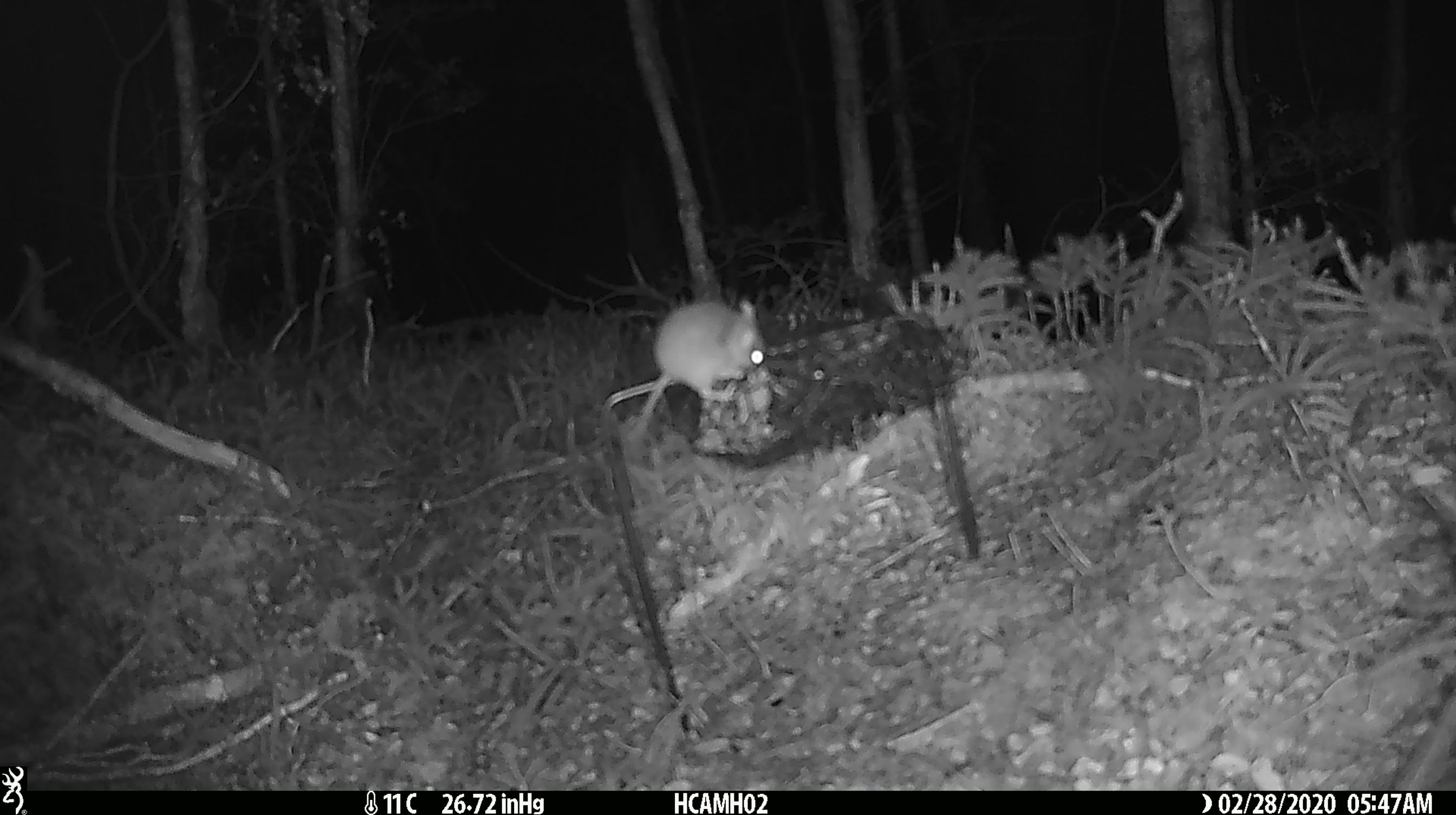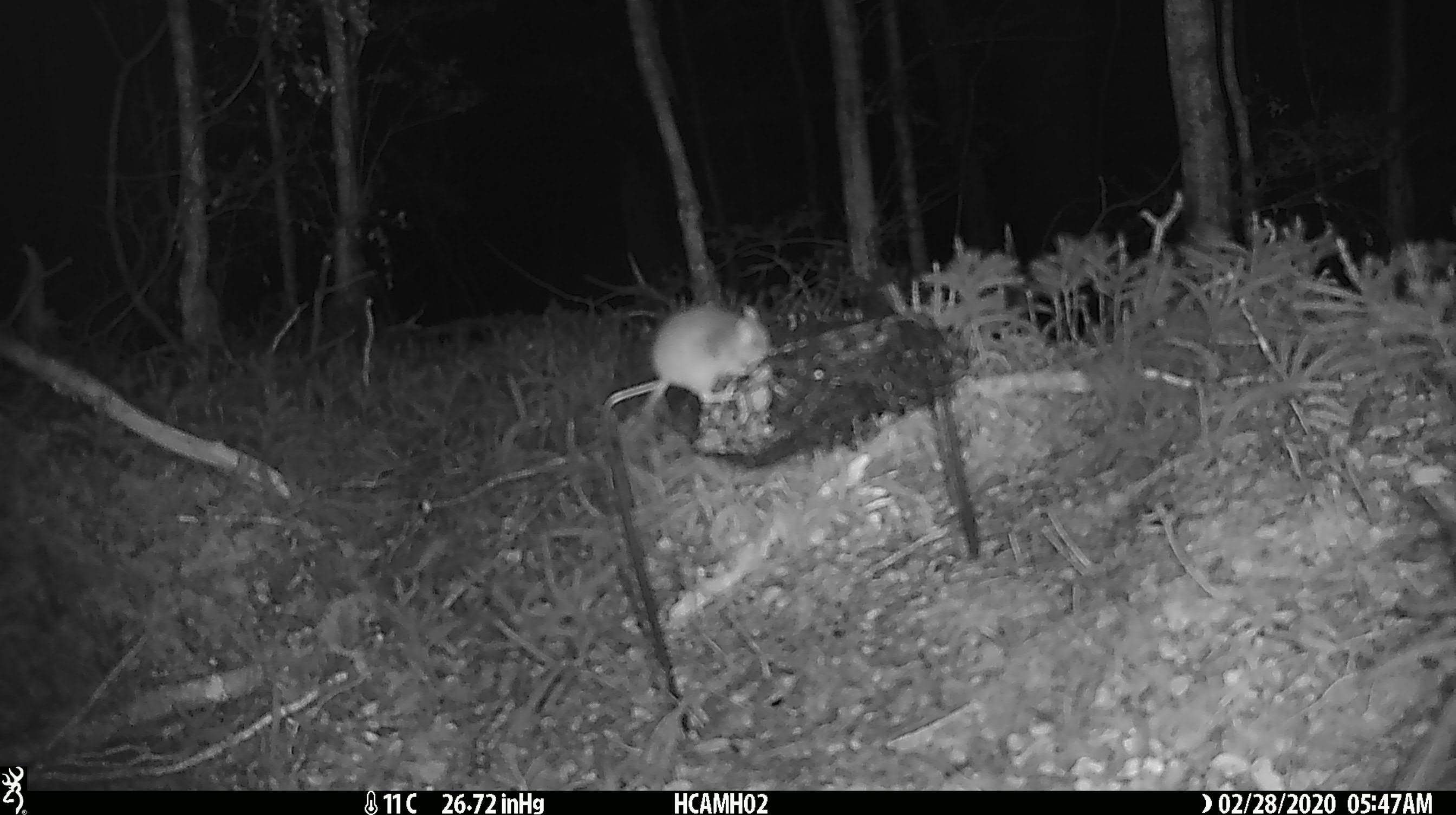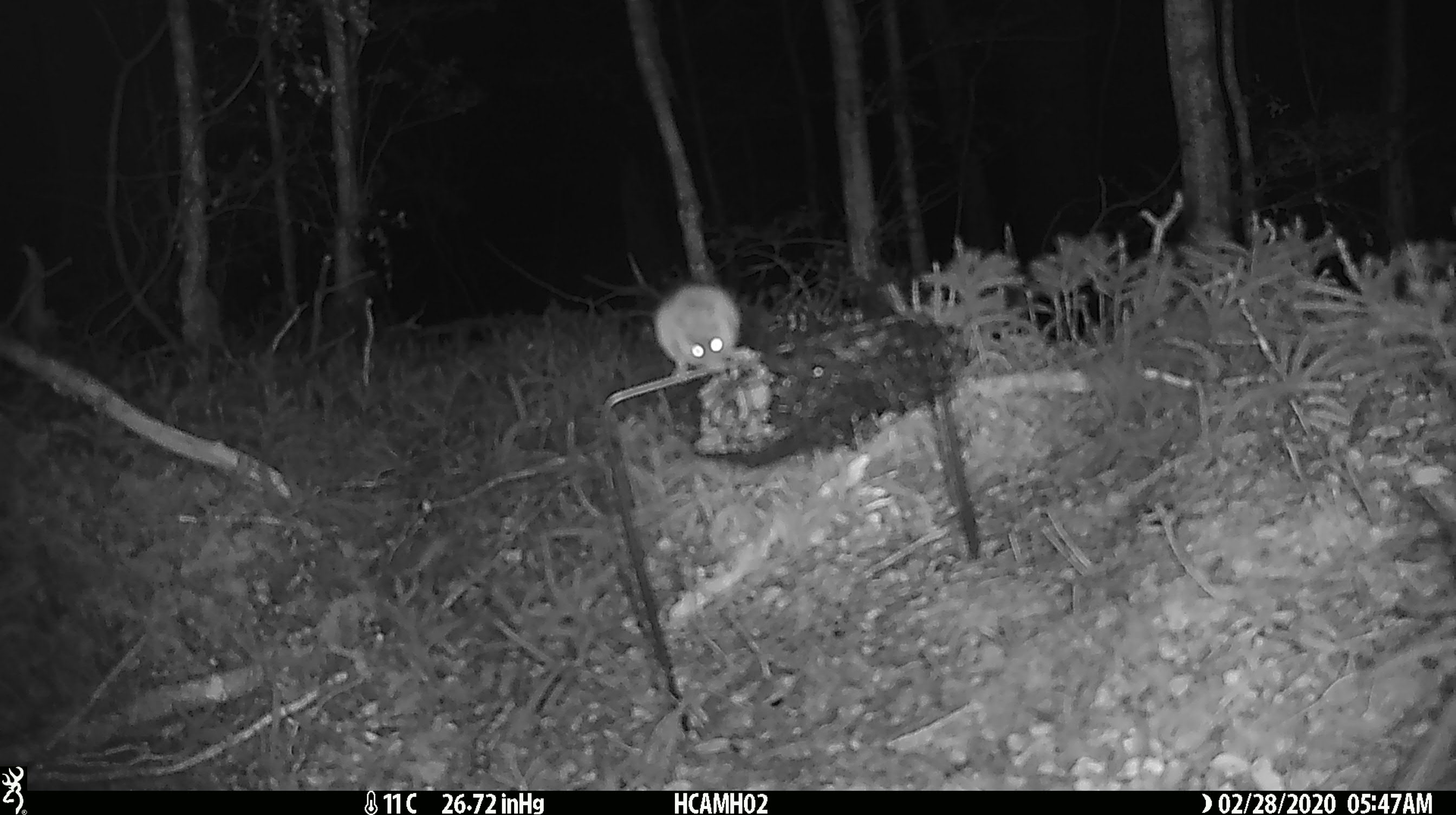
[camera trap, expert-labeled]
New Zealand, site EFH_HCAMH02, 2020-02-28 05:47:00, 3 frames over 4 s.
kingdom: Animalia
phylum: Chordata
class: Mammalia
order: Rodentia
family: Muridae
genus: Mus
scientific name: Mus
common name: mouse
Mouse (Mus).